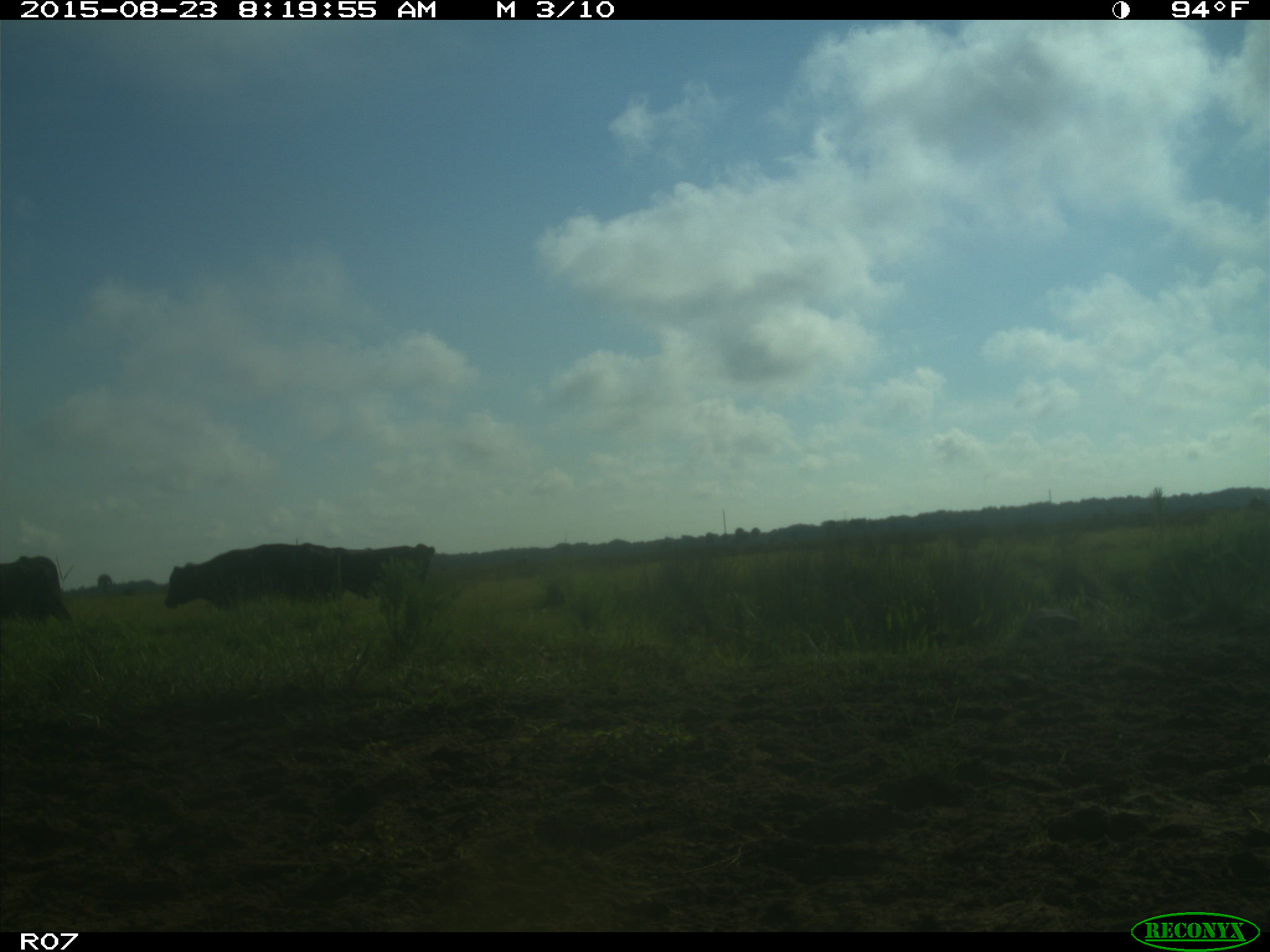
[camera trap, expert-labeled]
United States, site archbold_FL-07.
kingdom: Animalia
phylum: Chordata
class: Mammalia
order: Artiodactyla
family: Bovidae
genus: Bos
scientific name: Bos taurus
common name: domestic cow